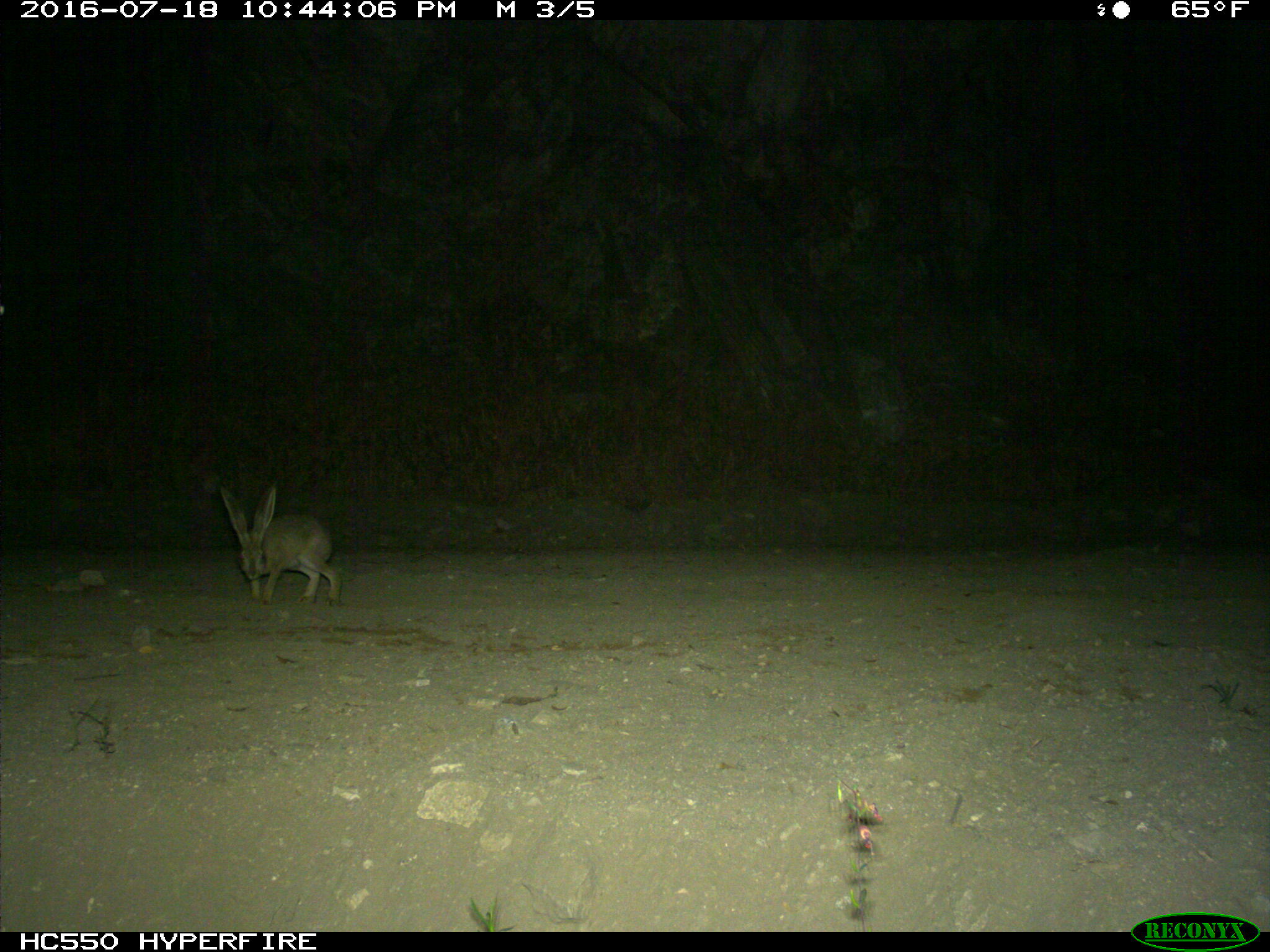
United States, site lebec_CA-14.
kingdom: Animalia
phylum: Chordata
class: Mammalia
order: Lagomorpha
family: Leporidae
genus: Lepus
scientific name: Lepus californicus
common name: black-tailed jackrabbit